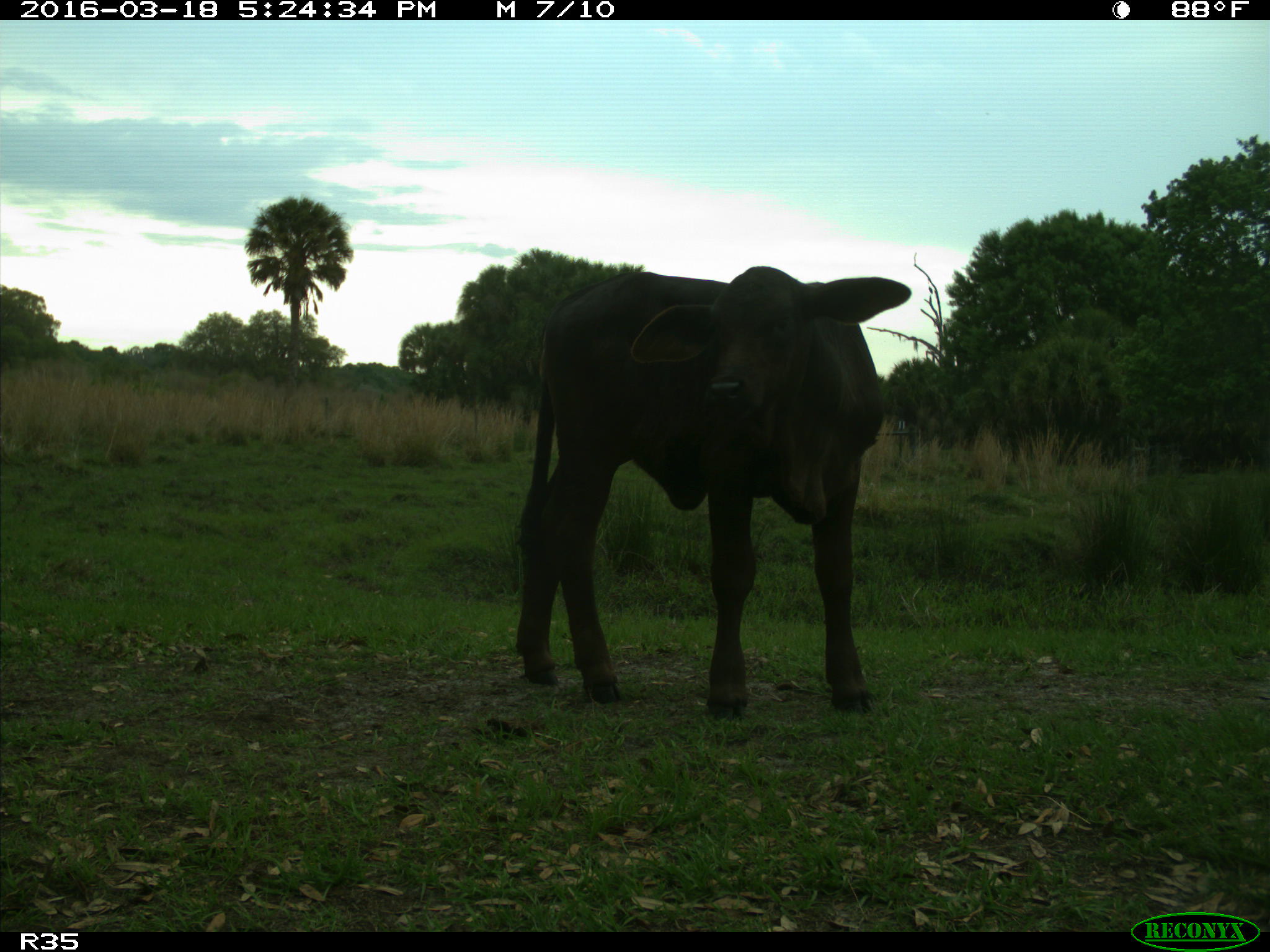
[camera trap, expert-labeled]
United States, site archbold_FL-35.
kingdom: Animalia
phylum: Chordata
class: Mammalia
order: Artiodactyla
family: Bovidae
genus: Bos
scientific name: Bos taurus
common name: domestic cow